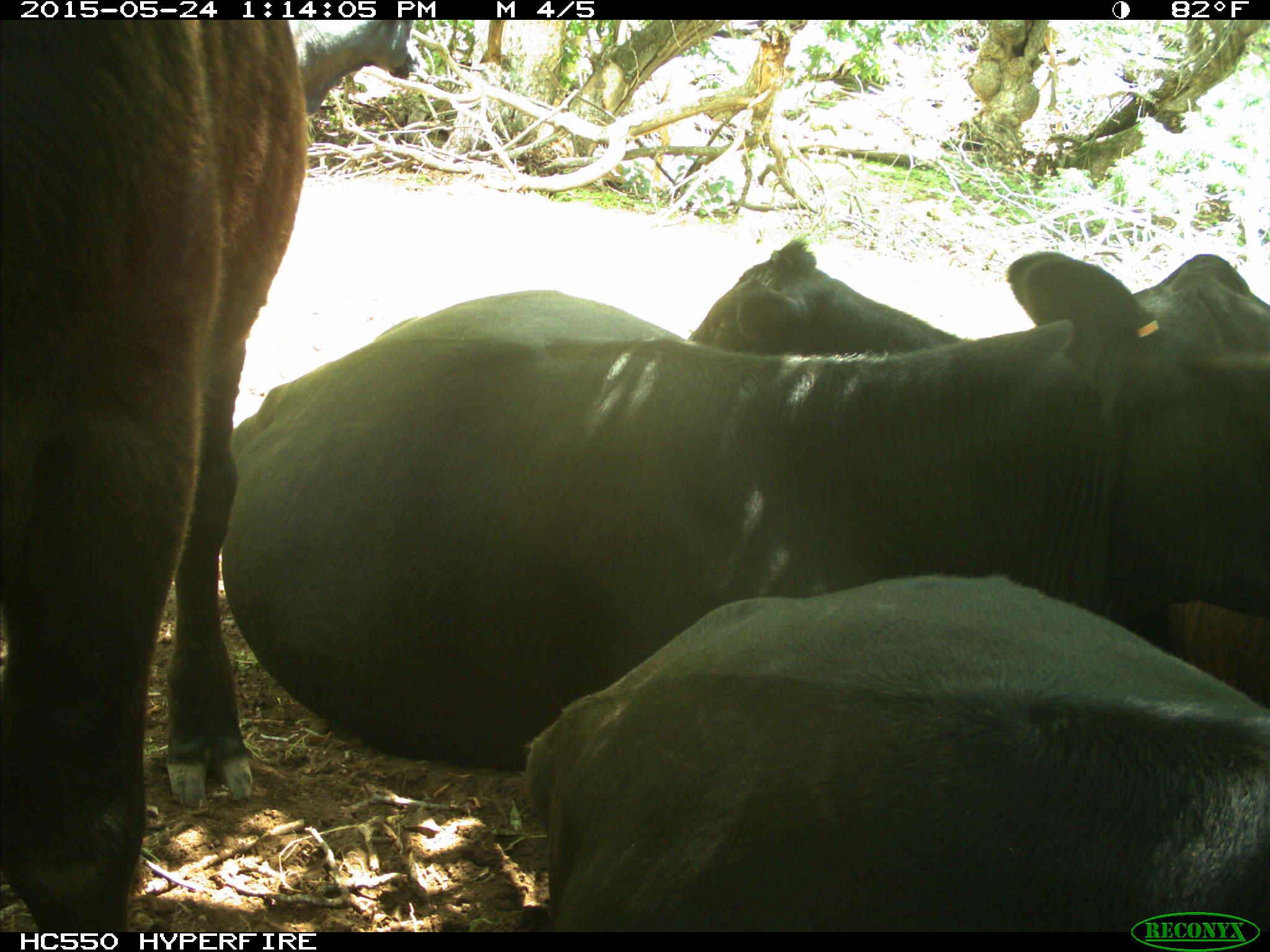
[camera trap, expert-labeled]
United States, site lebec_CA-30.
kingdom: Animalia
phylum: Chordata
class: Mammalia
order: Artiodactyla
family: Bovidae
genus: Bos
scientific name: Bos taurus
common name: domestic cow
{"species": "Bos taurus (domestic cow)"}